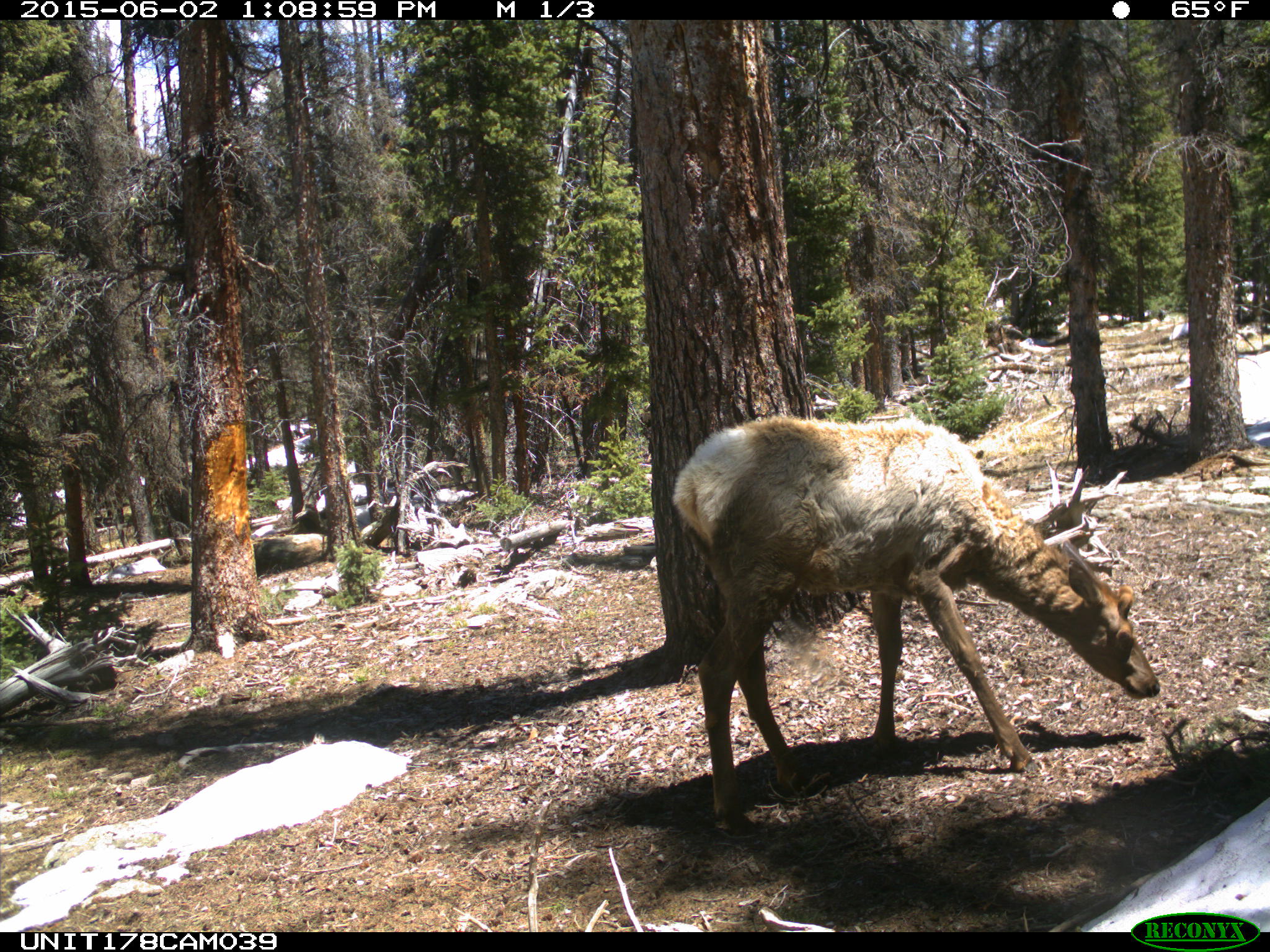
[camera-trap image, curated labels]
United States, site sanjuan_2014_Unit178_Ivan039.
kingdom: Animalia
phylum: Chordata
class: Mammalia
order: Artiodactyla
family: Cervidae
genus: Cervus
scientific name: Cervus elaphus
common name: red deer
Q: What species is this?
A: Cervus elaphus (red deer).